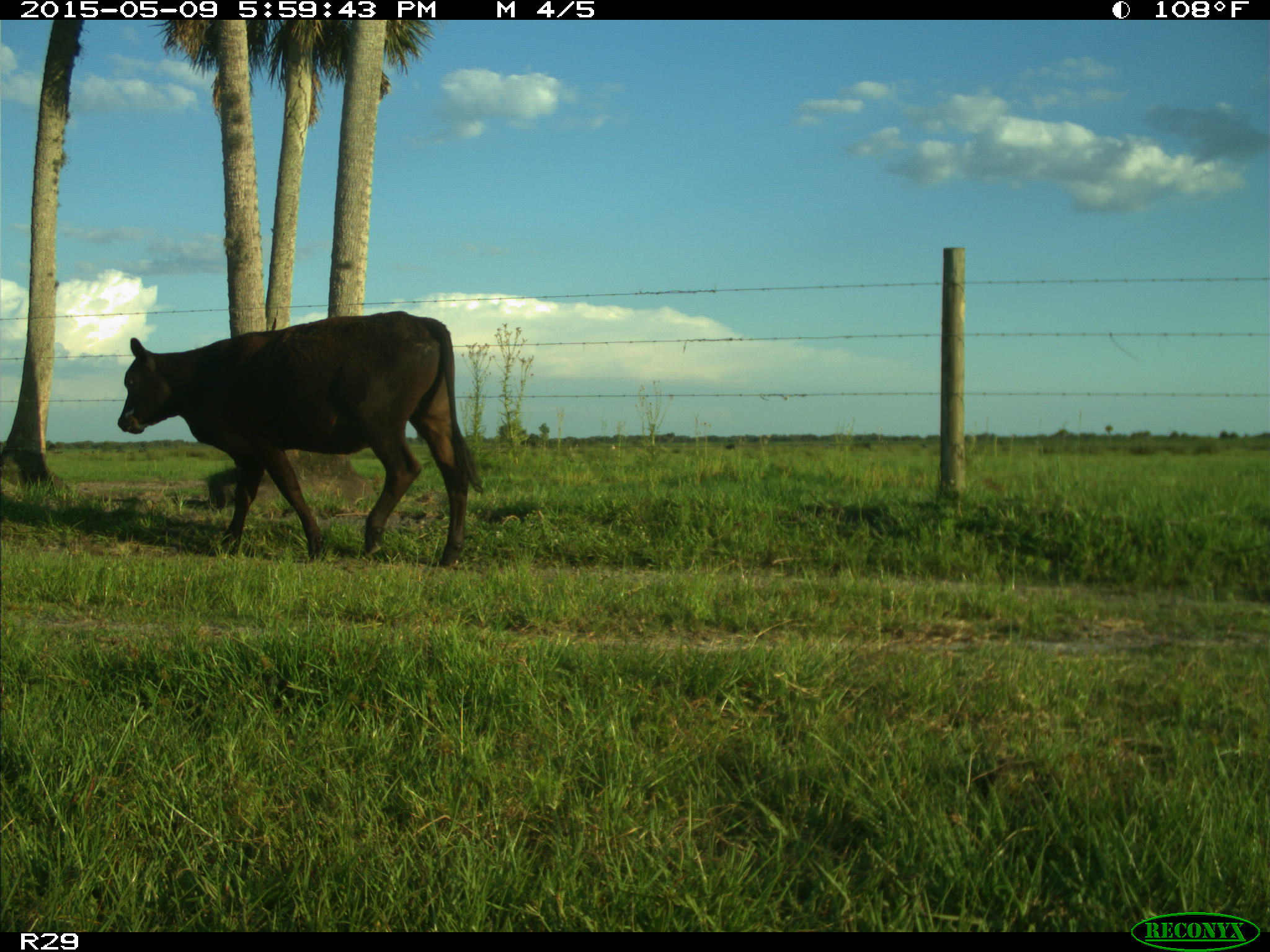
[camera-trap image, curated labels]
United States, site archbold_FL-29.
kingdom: Animalia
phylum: Chordata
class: Mammalia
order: Artiodactyla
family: Bovidae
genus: Bos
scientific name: Bos taurus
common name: domestic cow